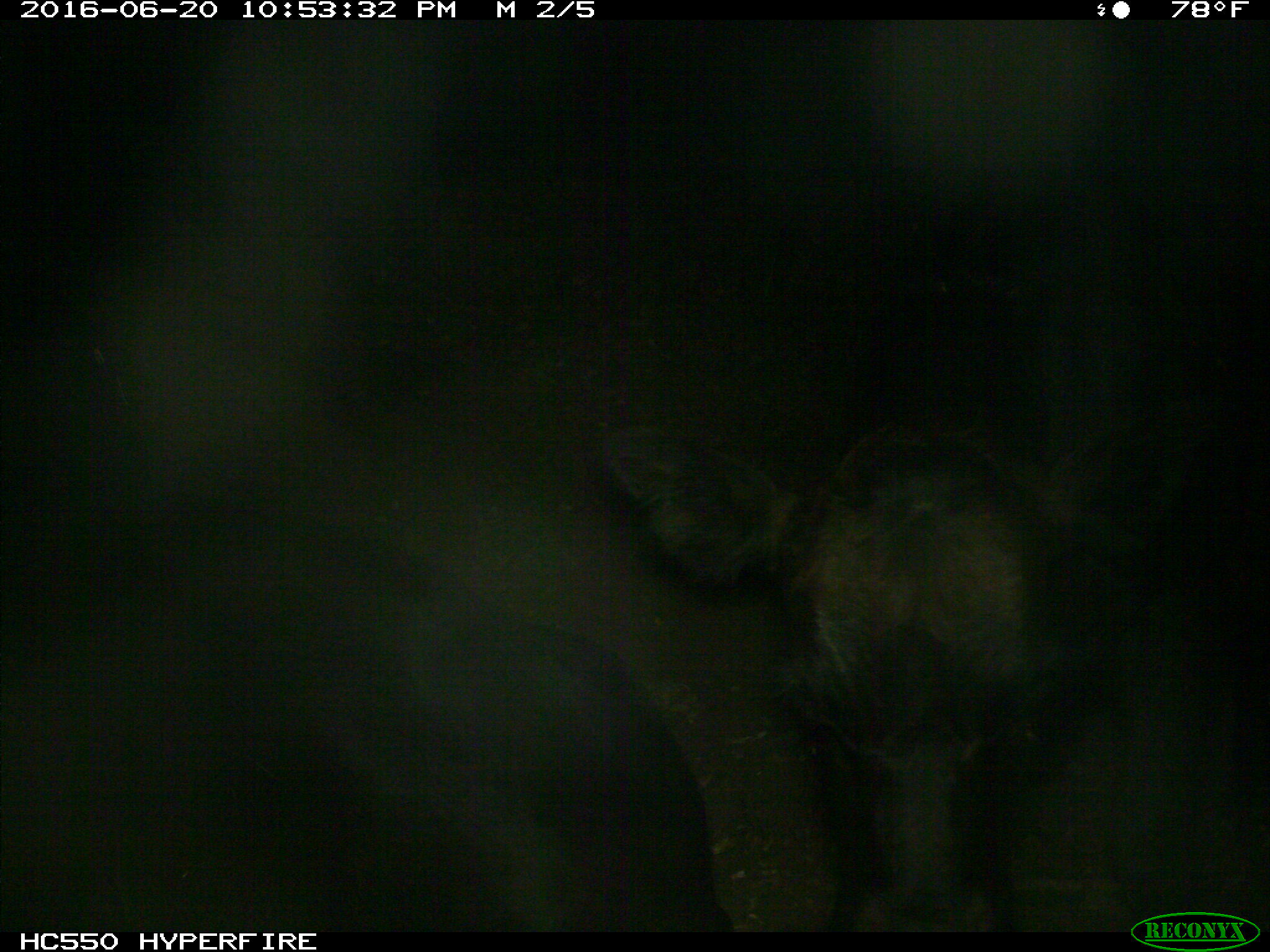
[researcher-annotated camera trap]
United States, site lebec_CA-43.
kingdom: Animalia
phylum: Chordata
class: Mammalia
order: Artiodactyla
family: Bovidae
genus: Bos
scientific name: Bos taurus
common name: domestic cow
Bos taurus (domestic cow).